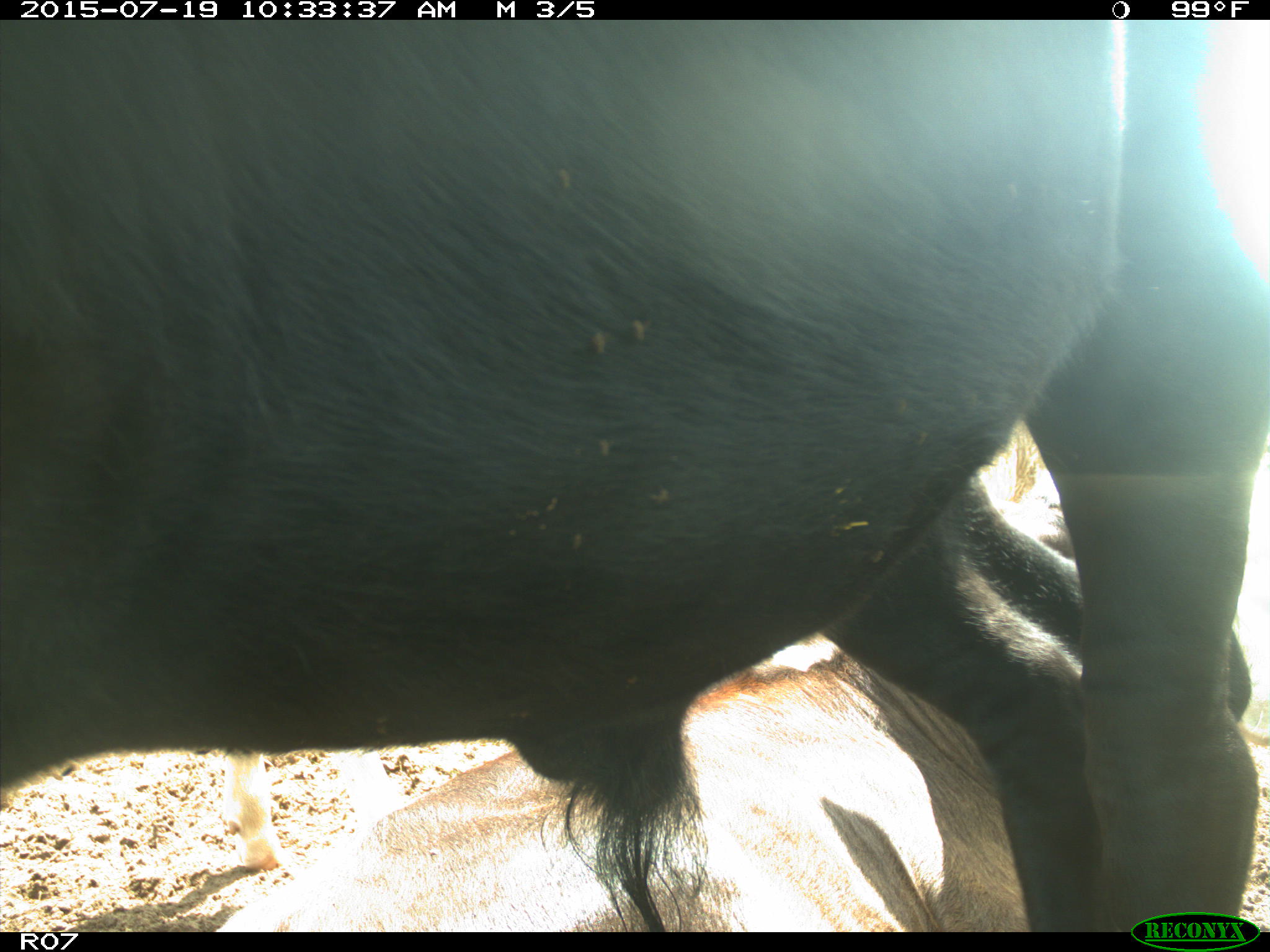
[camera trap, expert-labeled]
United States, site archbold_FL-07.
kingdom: Animalia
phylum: Chordata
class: Mammalia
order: Artiodactyla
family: Bovidae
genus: Bos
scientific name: Bos taurus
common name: domestic cow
Bos taurus (domestic cow).